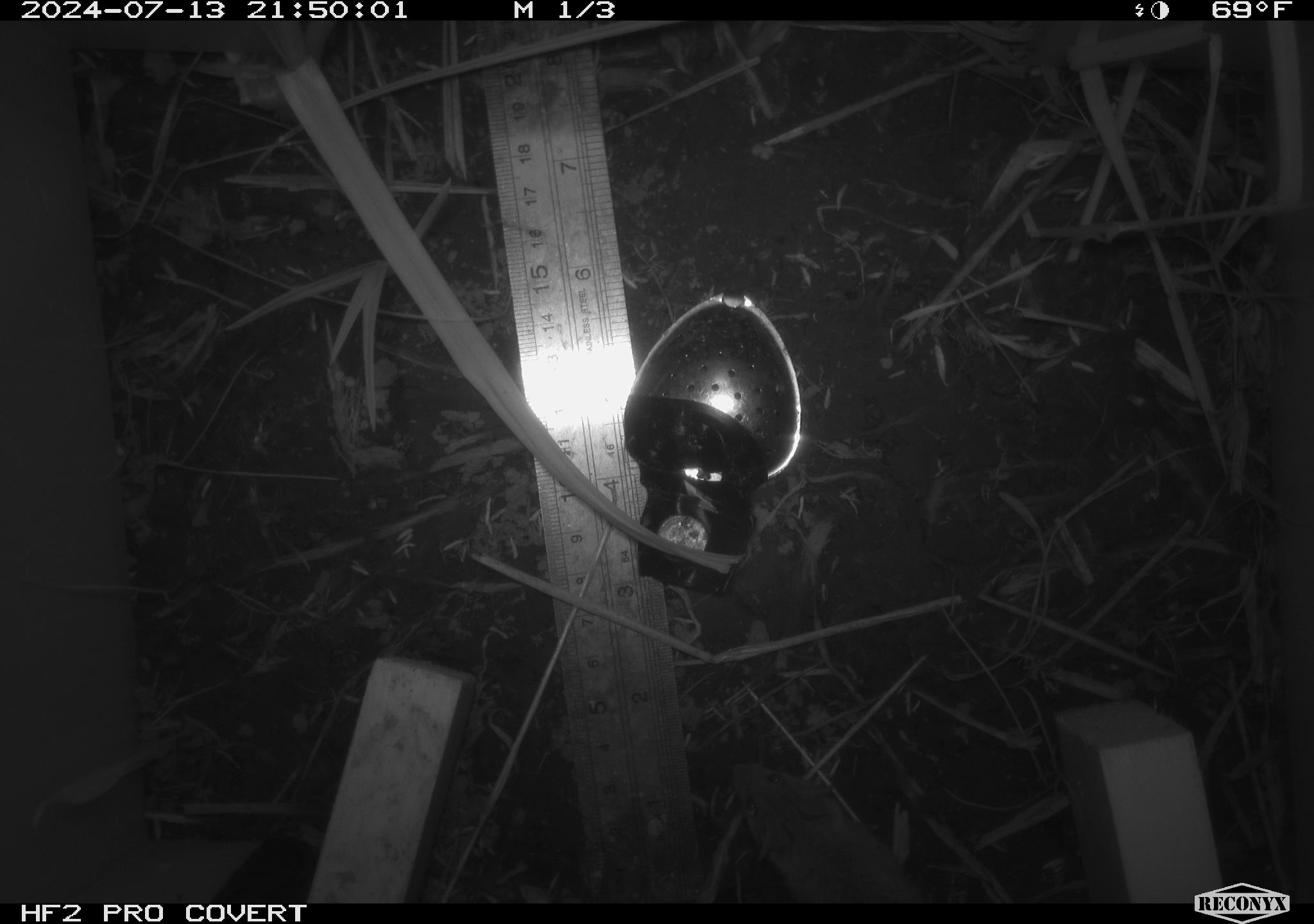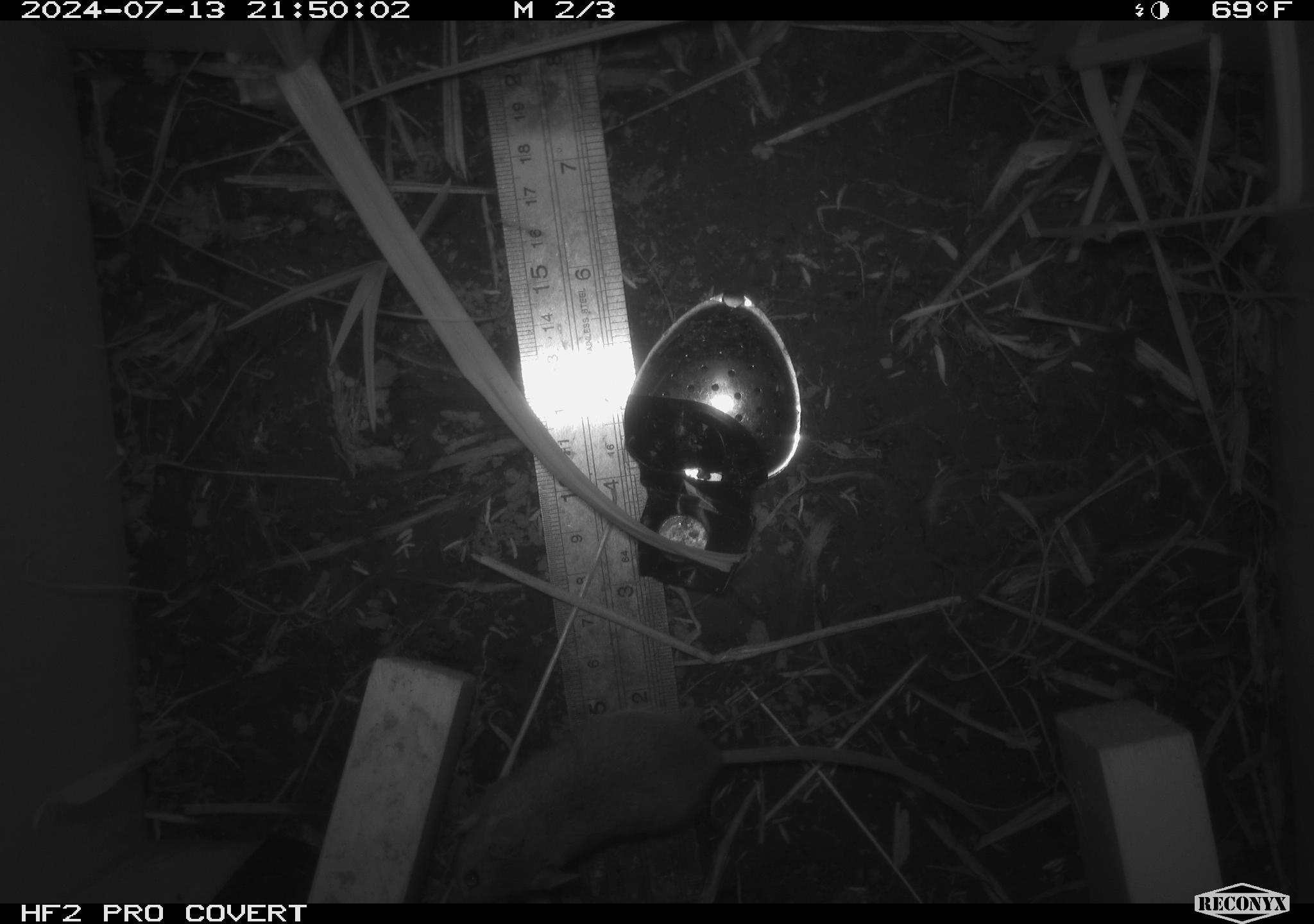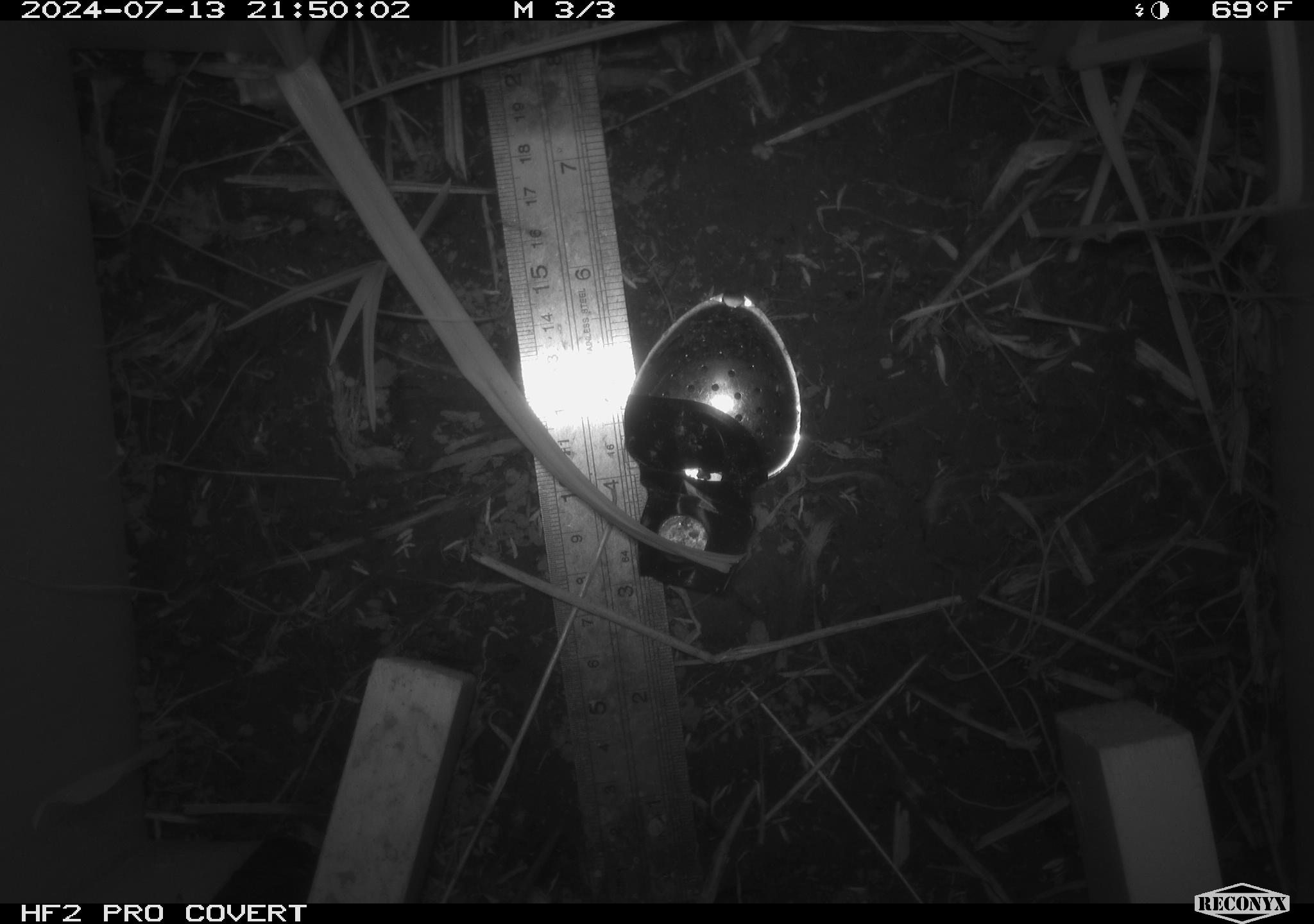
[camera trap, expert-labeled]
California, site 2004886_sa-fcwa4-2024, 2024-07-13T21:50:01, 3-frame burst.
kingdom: Animalia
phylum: Chordata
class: Mammalia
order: Rodentia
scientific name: Rodentia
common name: rodent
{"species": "rodent (Rodentia)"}